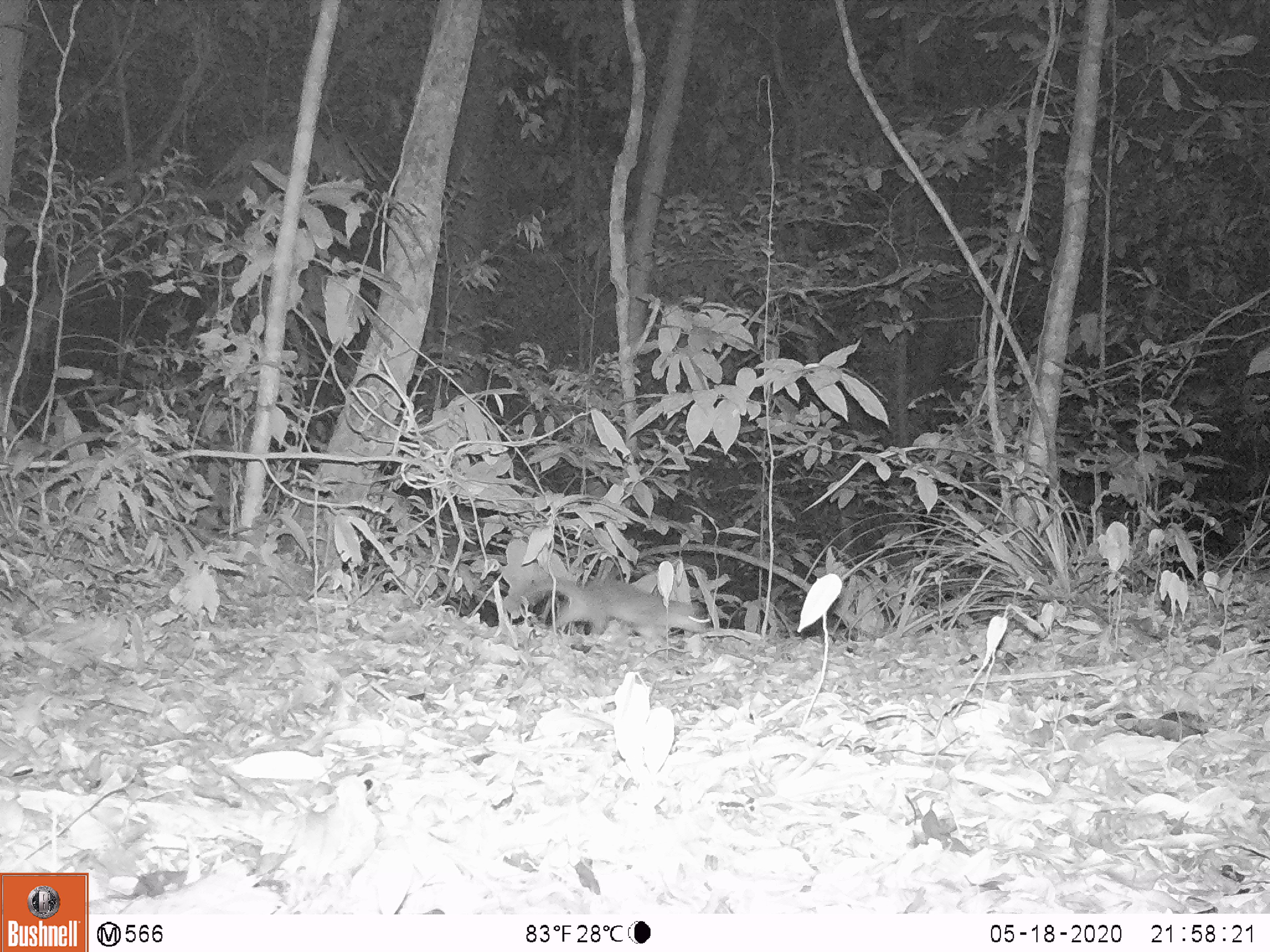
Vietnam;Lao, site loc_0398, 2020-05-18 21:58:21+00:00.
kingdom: Animalia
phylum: Chordata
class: Mammalia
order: Carnivora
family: Mustelidae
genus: Melogale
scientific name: Melogale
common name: ferret badger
Ferret badger (Melogale). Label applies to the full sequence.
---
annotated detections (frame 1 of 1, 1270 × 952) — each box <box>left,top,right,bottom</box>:
ferret badger: <box>503,577,712,641</box>